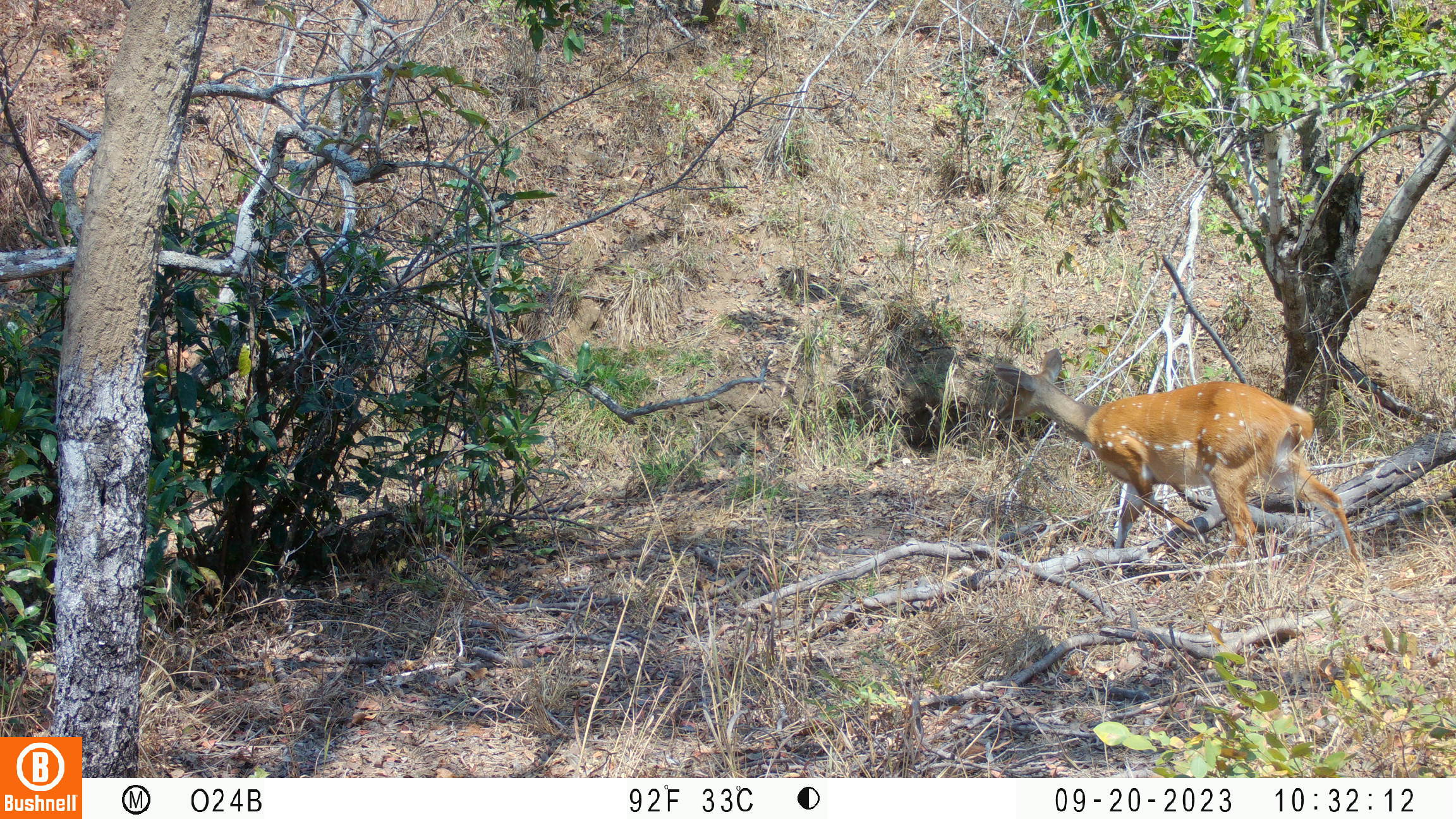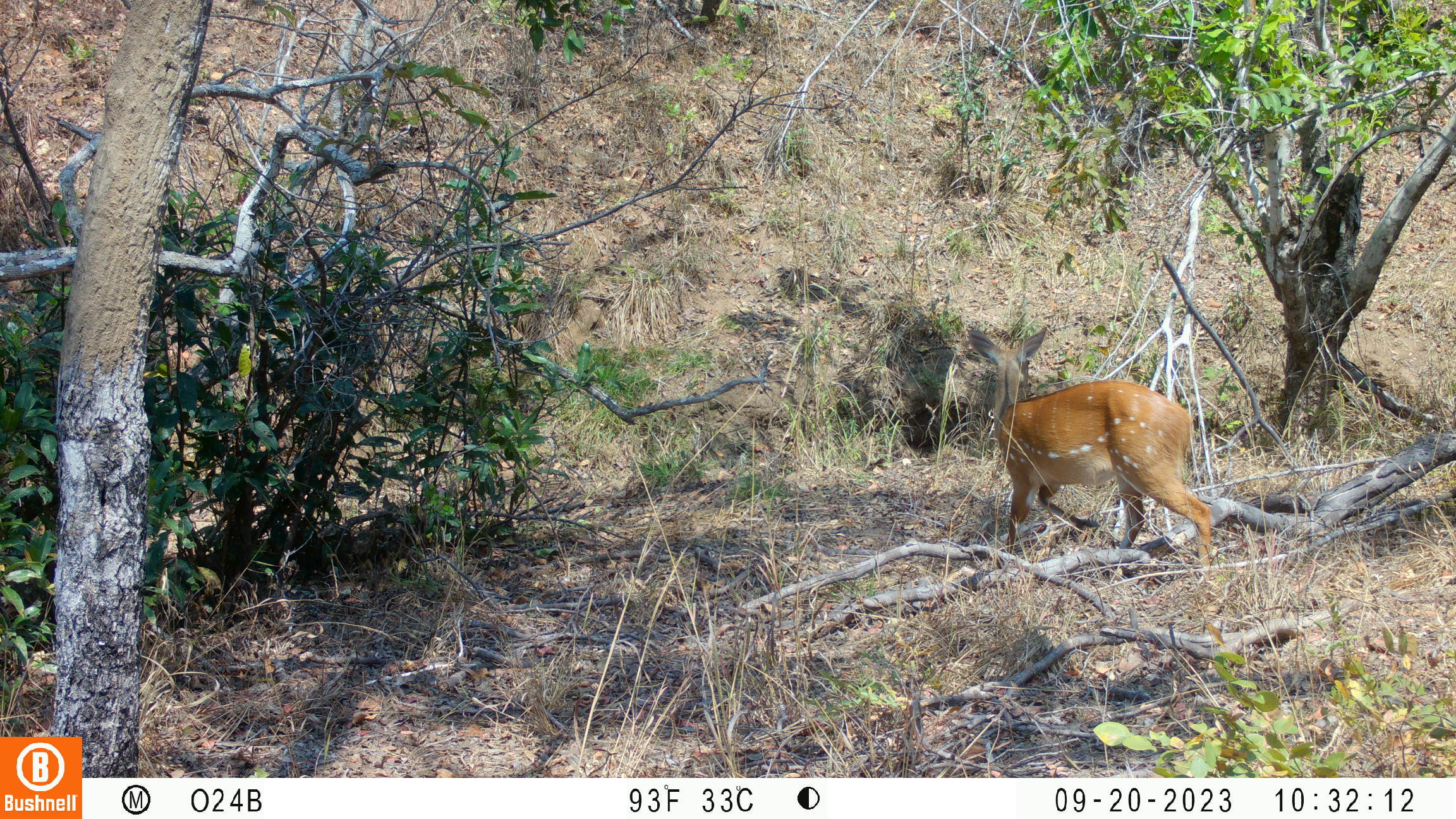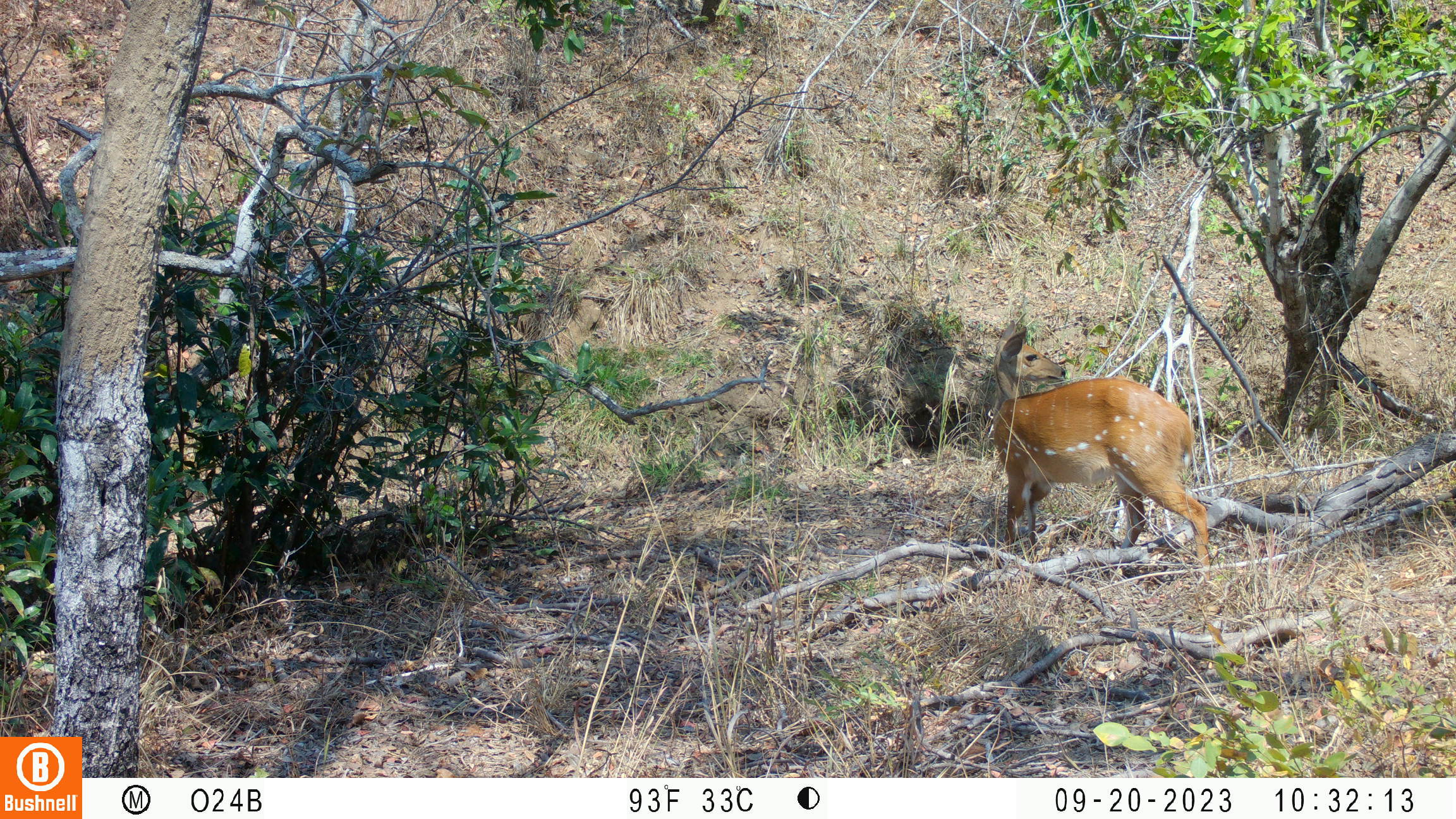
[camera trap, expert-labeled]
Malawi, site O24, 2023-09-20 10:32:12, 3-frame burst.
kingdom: Animalia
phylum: Chordata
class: Mammalia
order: Artiodactyla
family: Bovidae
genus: Tragelaphus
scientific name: Tragelaphus sylvaticus sylvaticus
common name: cape bushbuck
Cape bushbuck (Tragelaphus sylvaticus sylvaticus), count 1.